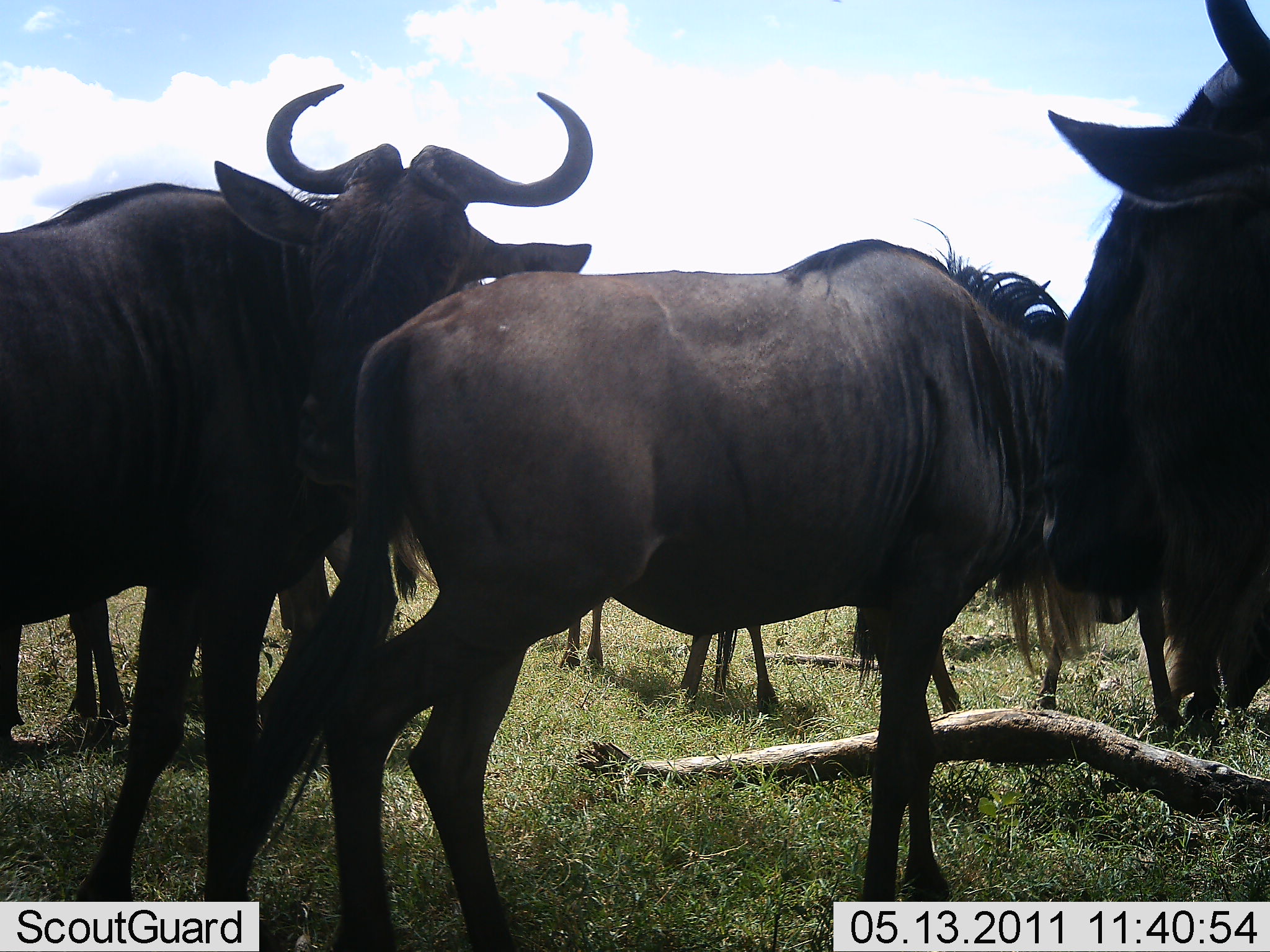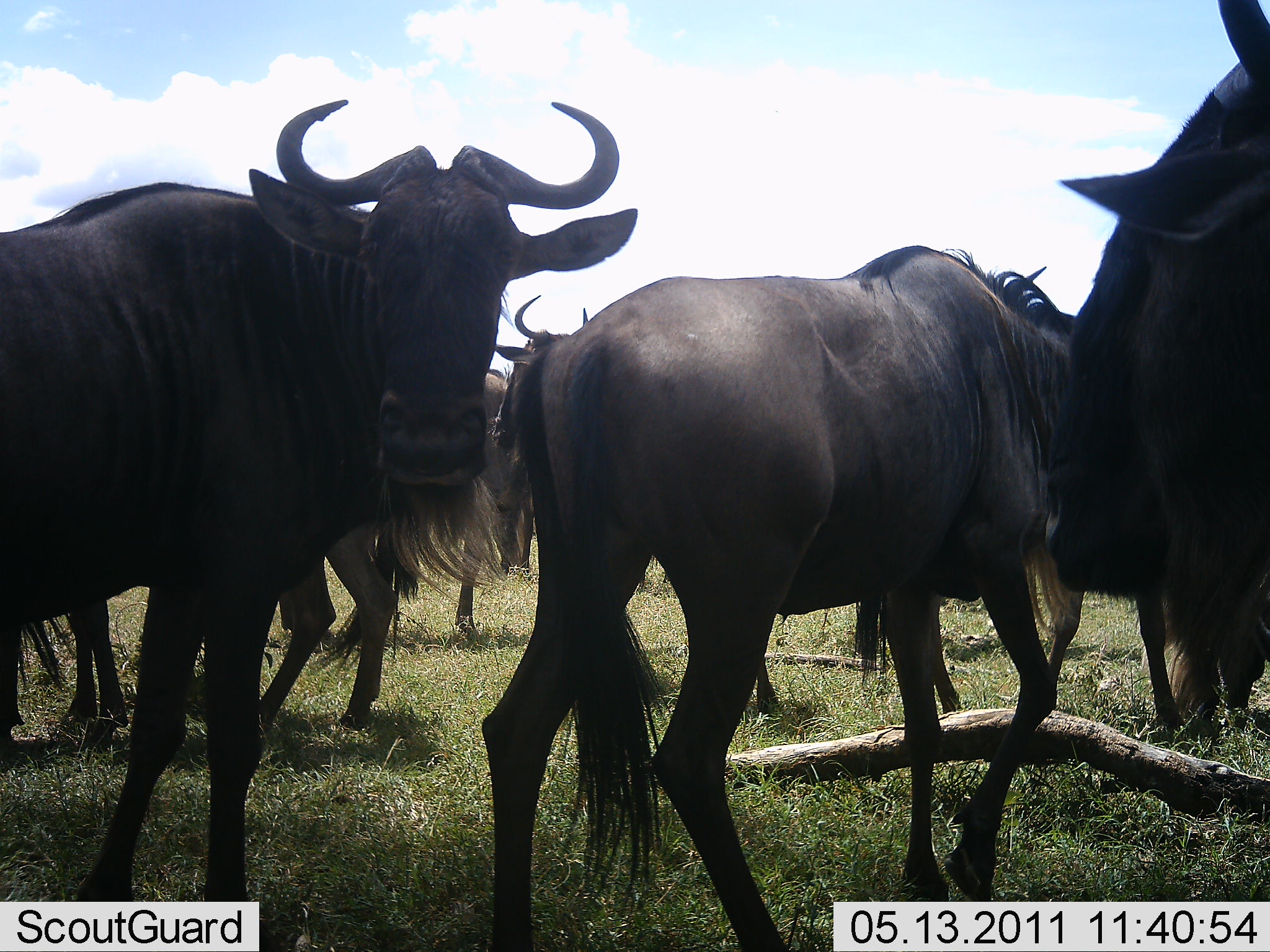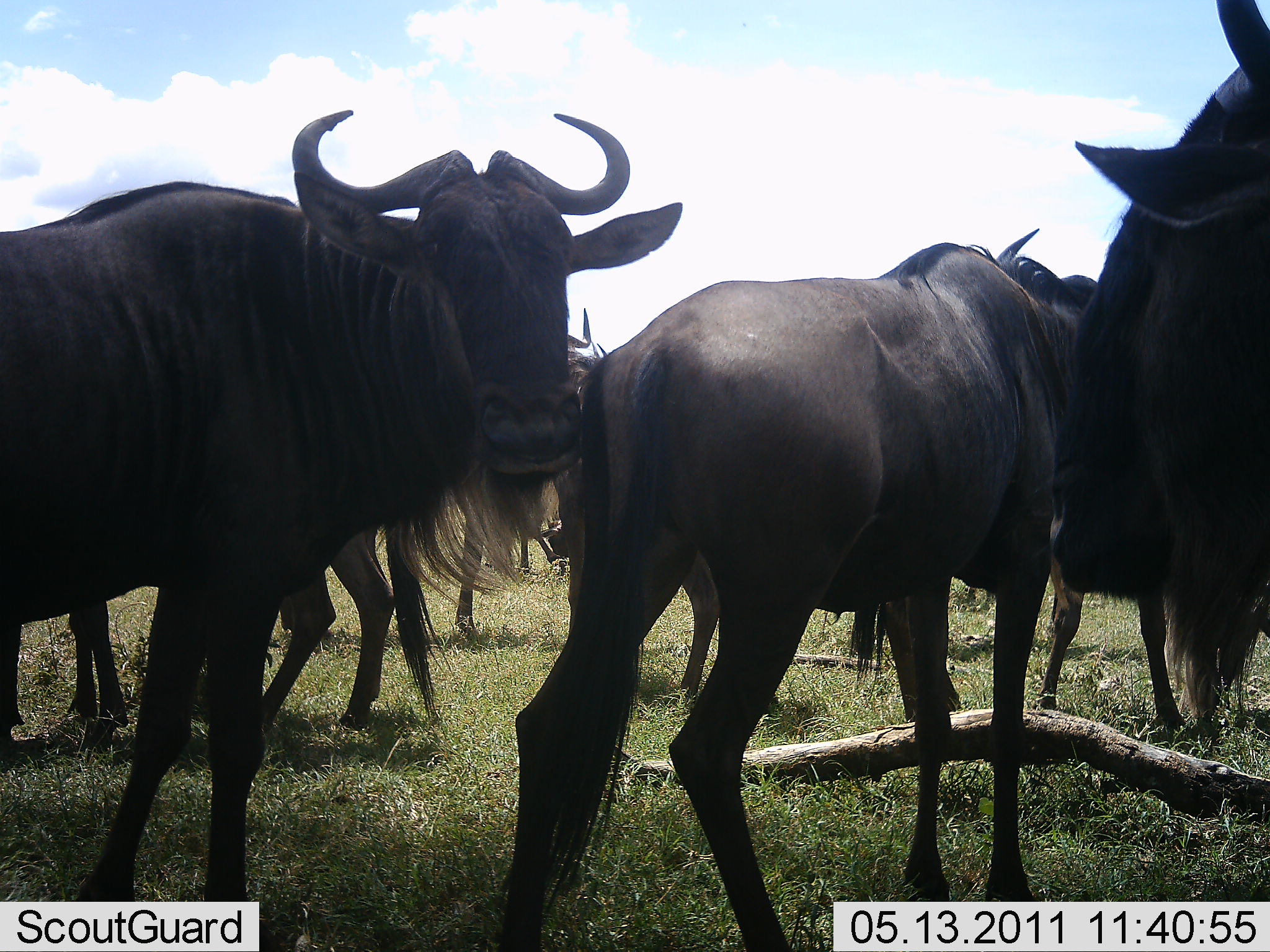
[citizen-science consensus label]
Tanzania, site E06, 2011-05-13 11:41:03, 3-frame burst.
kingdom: Animalia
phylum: Chordata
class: Mammalia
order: Artiodactyla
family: Bovidae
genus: Connochaetes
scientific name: Connochaetes taurinus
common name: blue wildebeest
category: wildebeest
Wildebeest (blue wildebeest) (Connochaetes taurinus), count 7. Behavior (volunteer vote fractions): standing 100%, resting 0%, moving 18%, interacting 18%. Young present (vote fraction): 0%. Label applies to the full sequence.